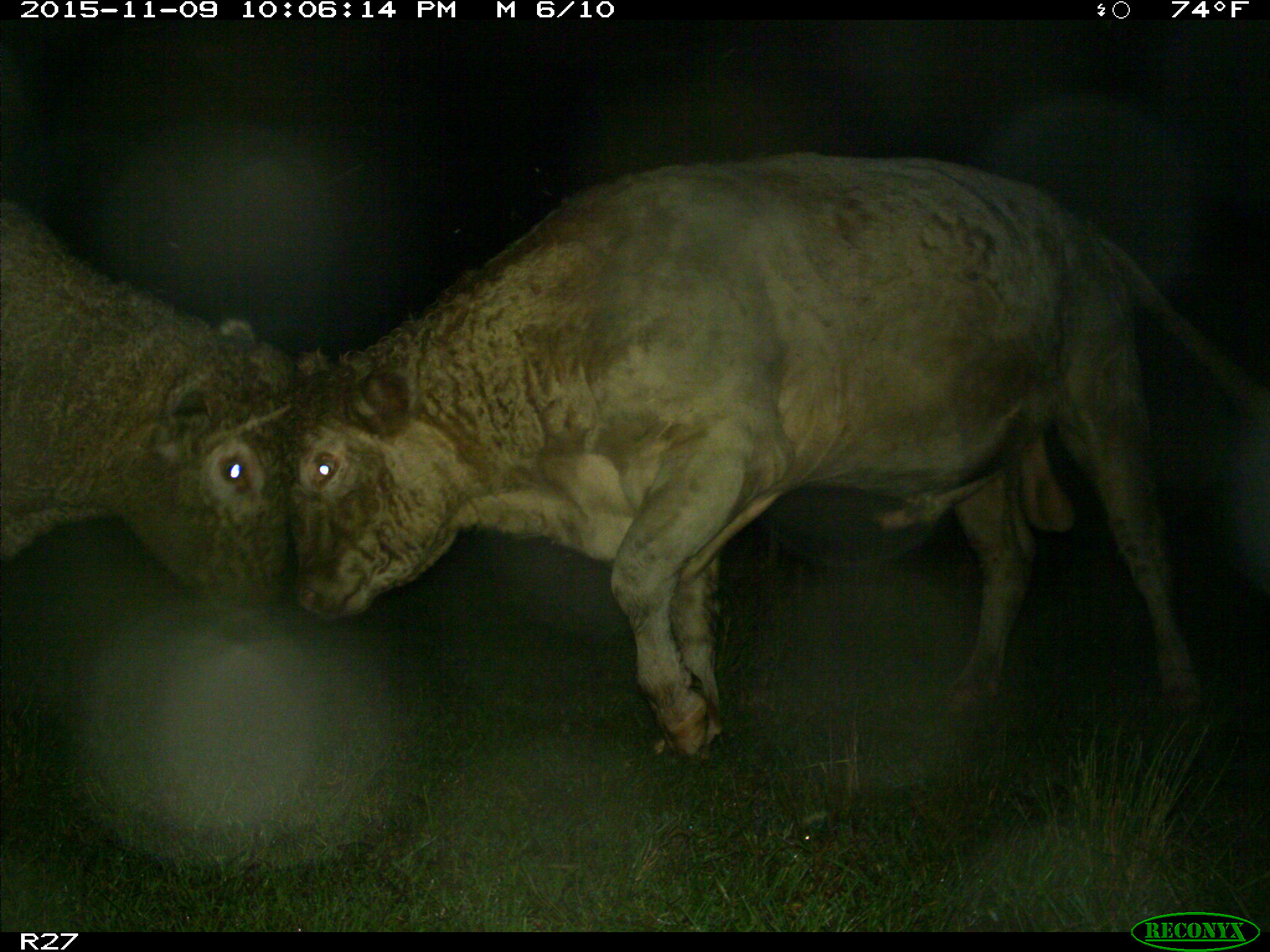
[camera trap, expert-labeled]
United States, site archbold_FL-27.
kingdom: Animalia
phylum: Chordata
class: Mammalia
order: Artiodactyla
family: Bovidae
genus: Bos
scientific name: Bos taurus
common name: domestic cow